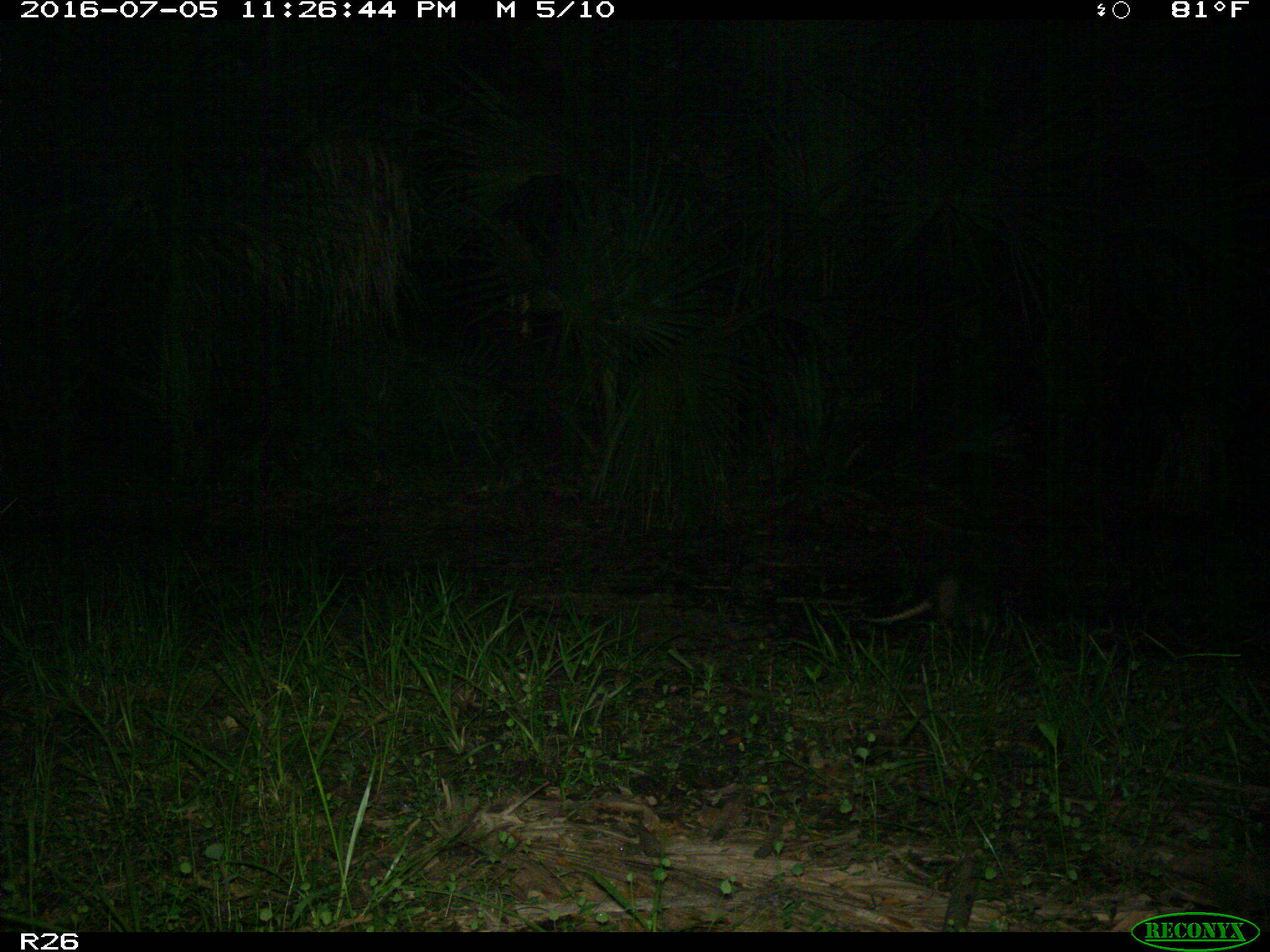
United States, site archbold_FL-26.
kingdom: Animalia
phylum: Chordata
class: Mammalia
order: Cingulata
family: Dasypodidae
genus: Dasypus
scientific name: Dasypus novemcinctus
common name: nine-banded armadillo